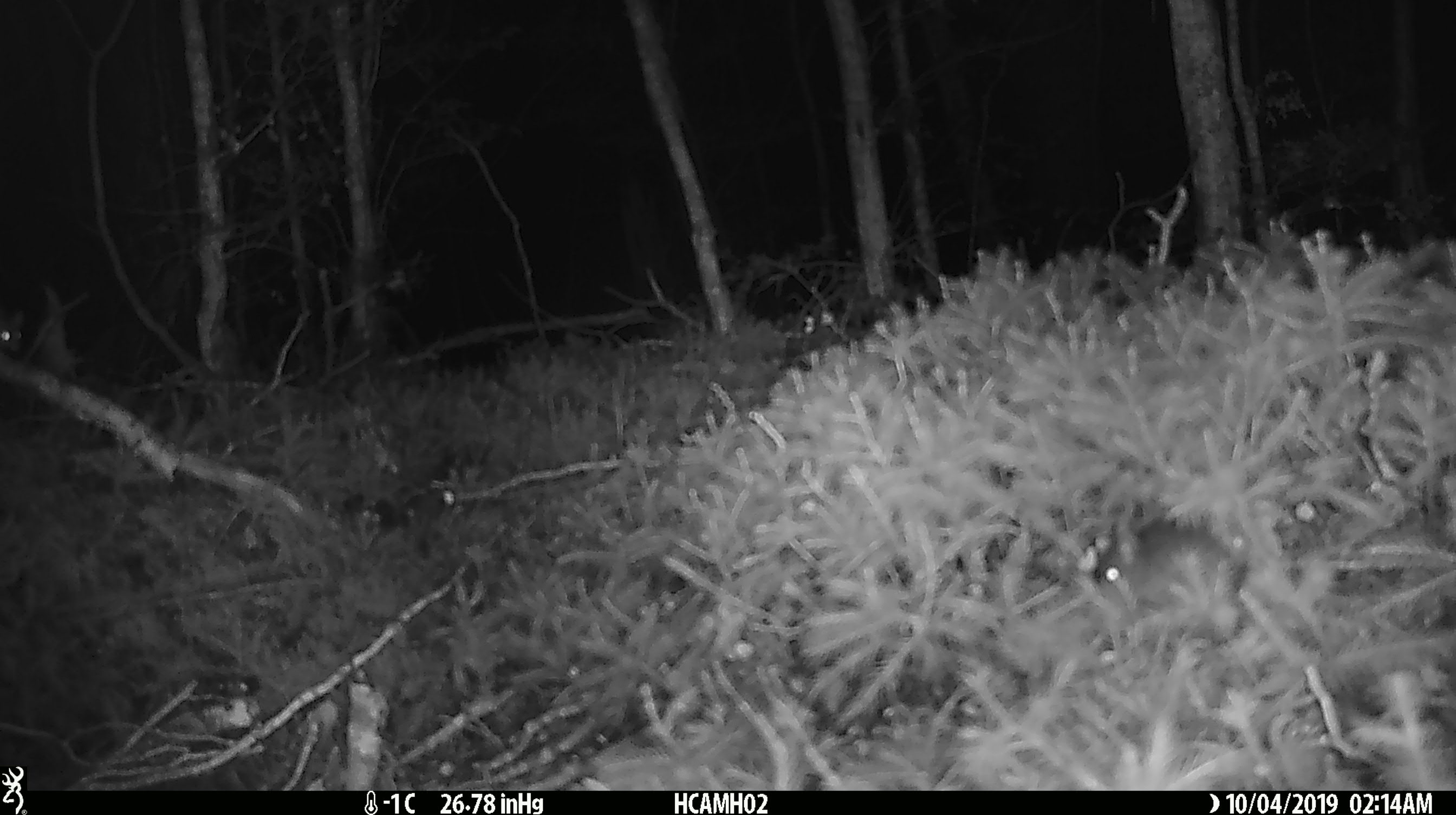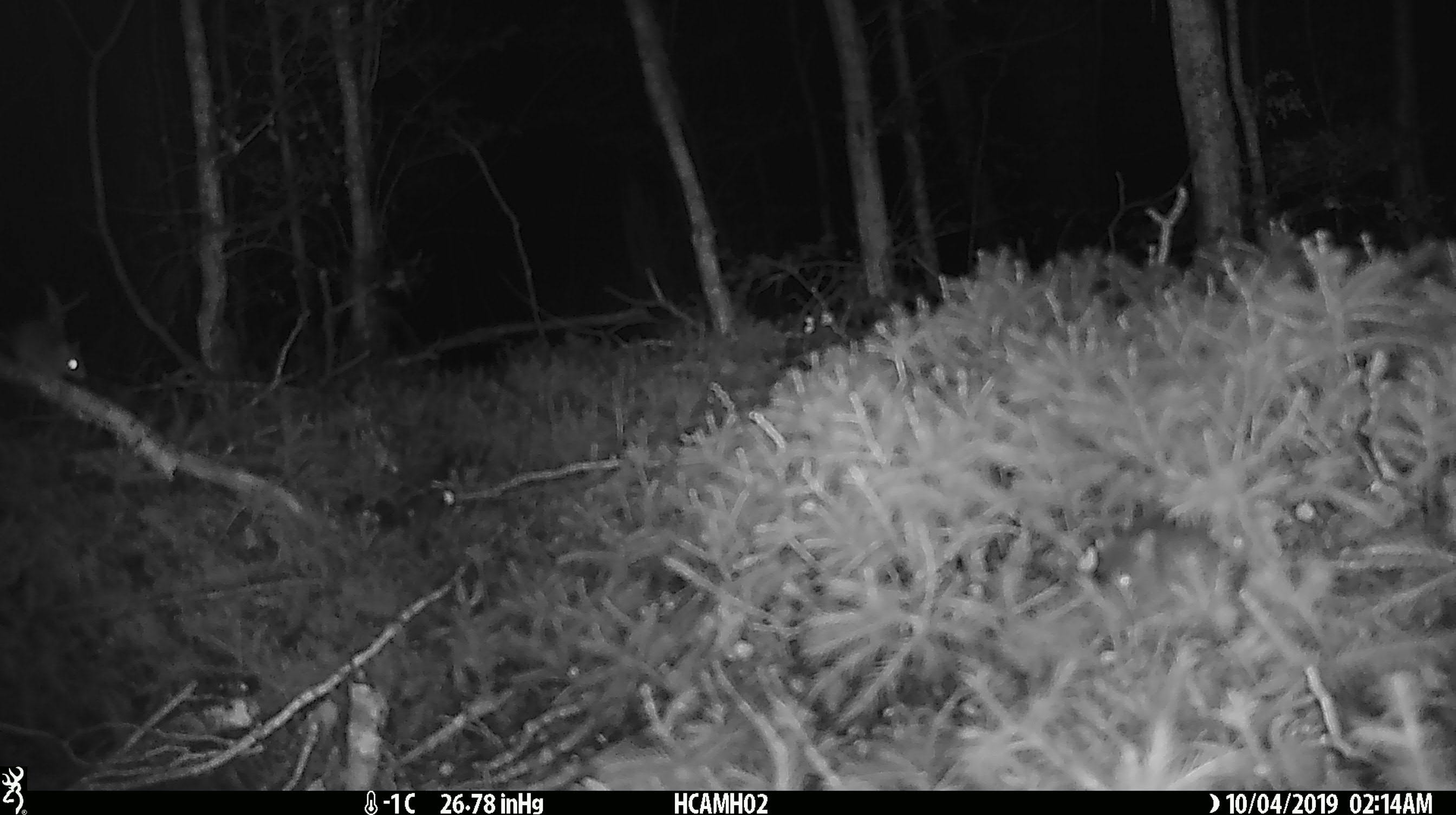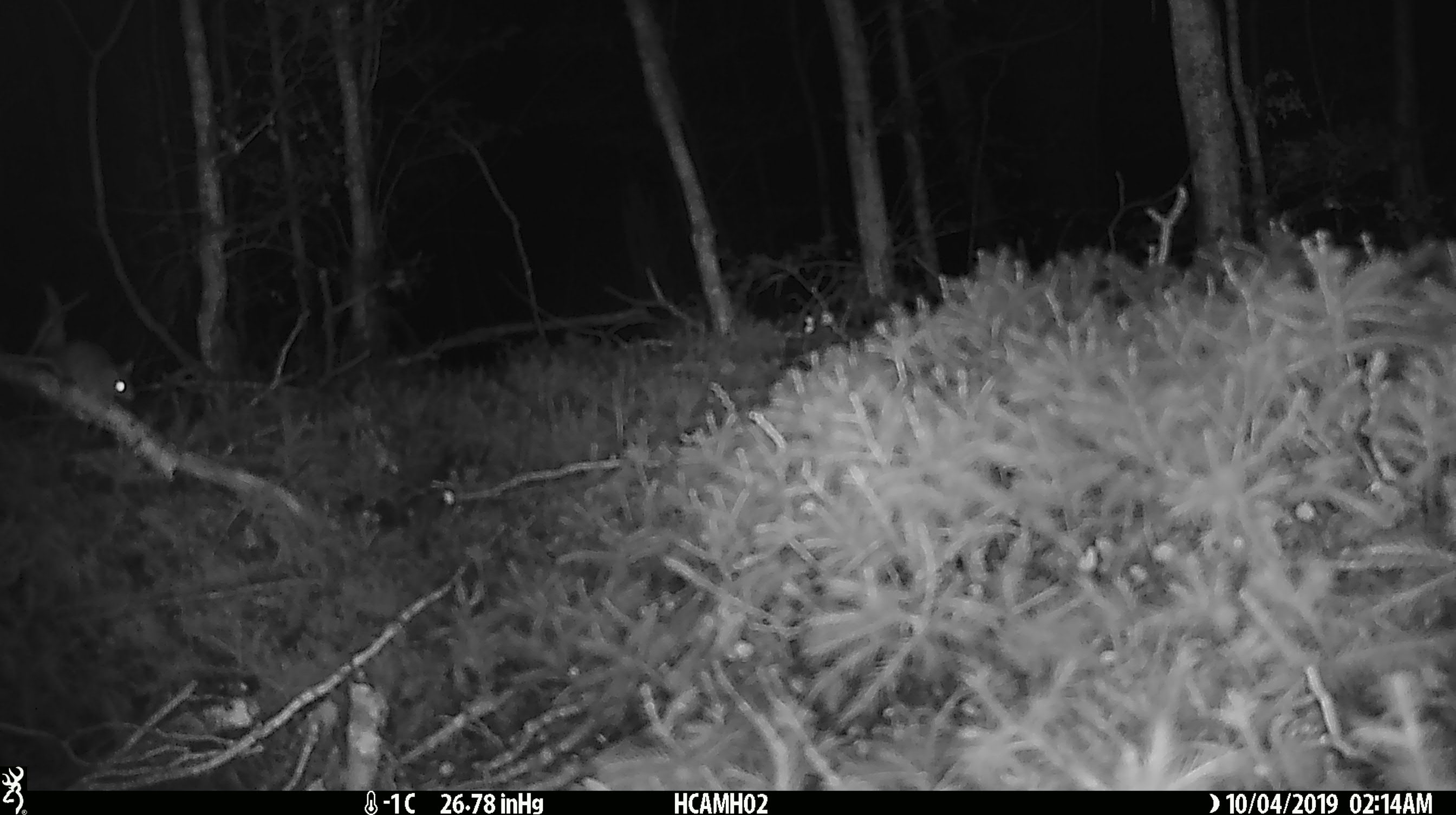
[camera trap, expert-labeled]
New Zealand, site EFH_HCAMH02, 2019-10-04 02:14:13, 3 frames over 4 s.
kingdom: Animalia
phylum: Chordata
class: Mammalia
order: Rodentia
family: Muridae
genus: Mus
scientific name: Mus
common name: mouse